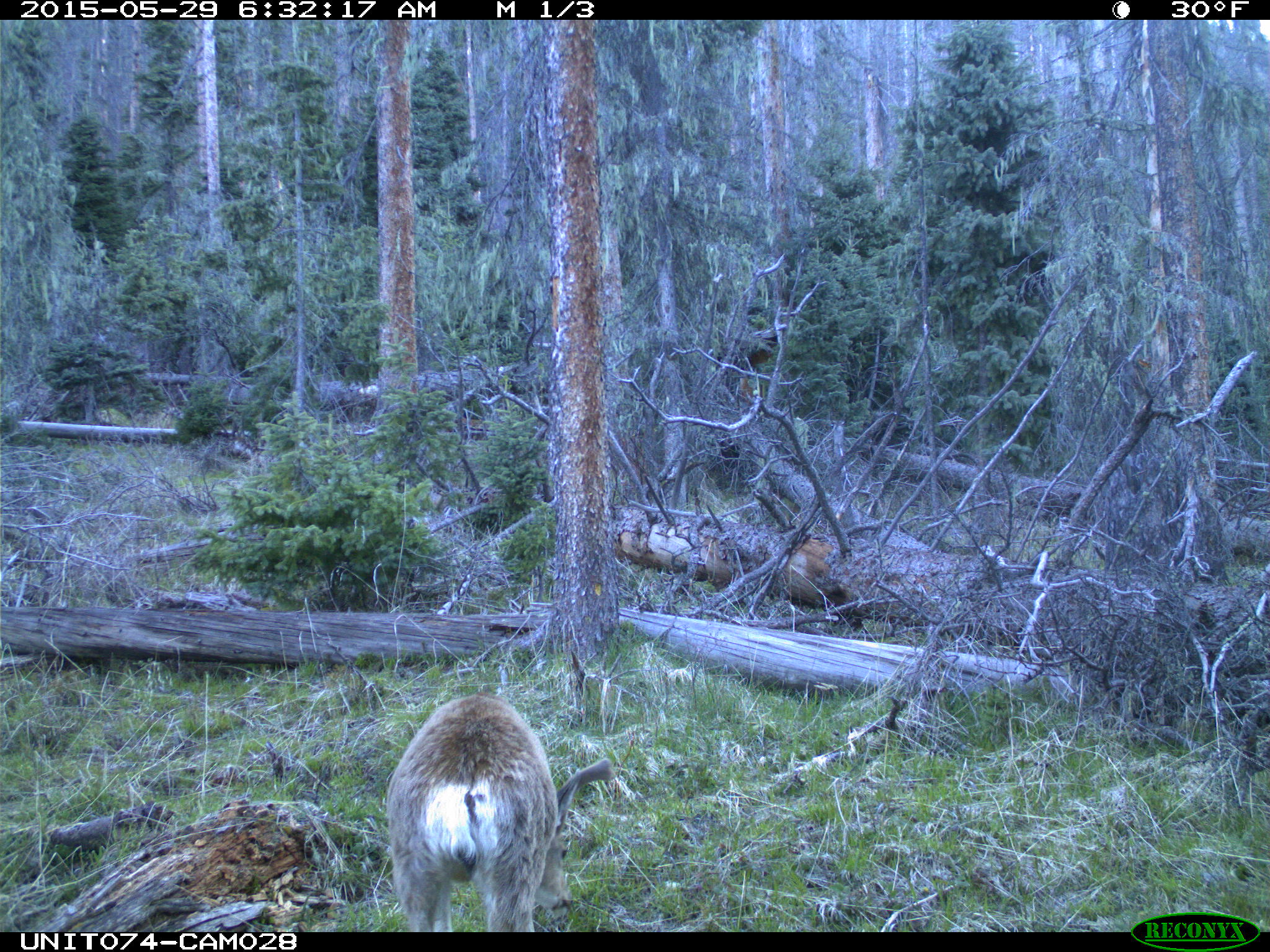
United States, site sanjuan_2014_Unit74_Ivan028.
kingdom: Animalia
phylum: Chordata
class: Mammalia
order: Artiodactyla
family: Cervidae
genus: Odocoileus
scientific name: Odocoileus hemionus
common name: mule deer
Odocoileus hemionus (mule deer).